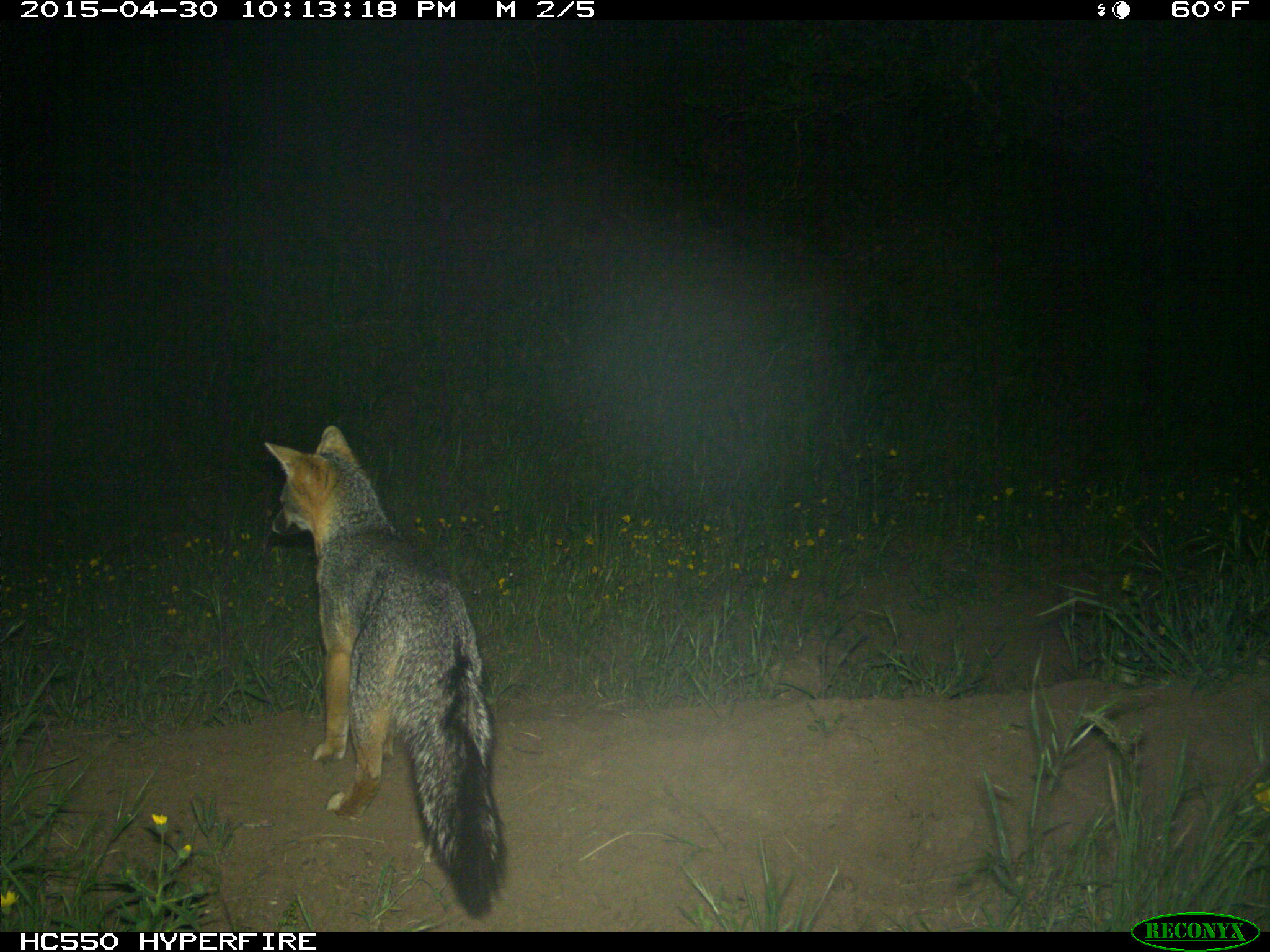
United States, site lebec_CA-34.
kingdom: Animalia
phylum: Chordata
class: Mammalia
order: Carnivora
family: Canidae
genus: Urocyon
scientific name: Urocyon cinereoargenteus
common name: gray fox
Urocyon cinereoargenteus (gray fox).